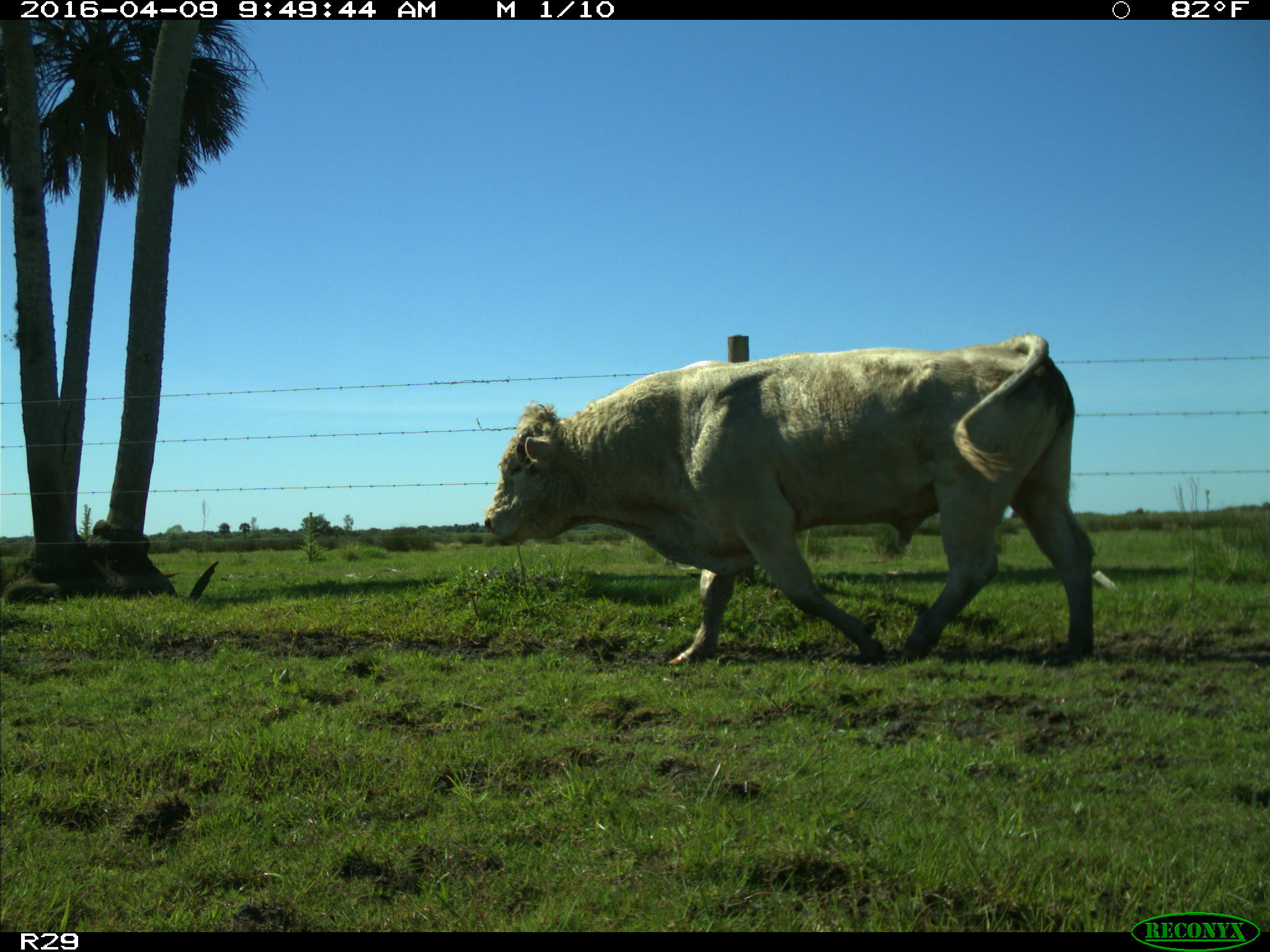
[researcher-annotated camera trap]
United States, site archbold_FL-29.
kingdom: Animalia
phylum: Chordata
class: Mammalia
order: Artiodactyla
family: Bovidae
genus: Bos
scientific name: Bos taurus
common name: domestic cow